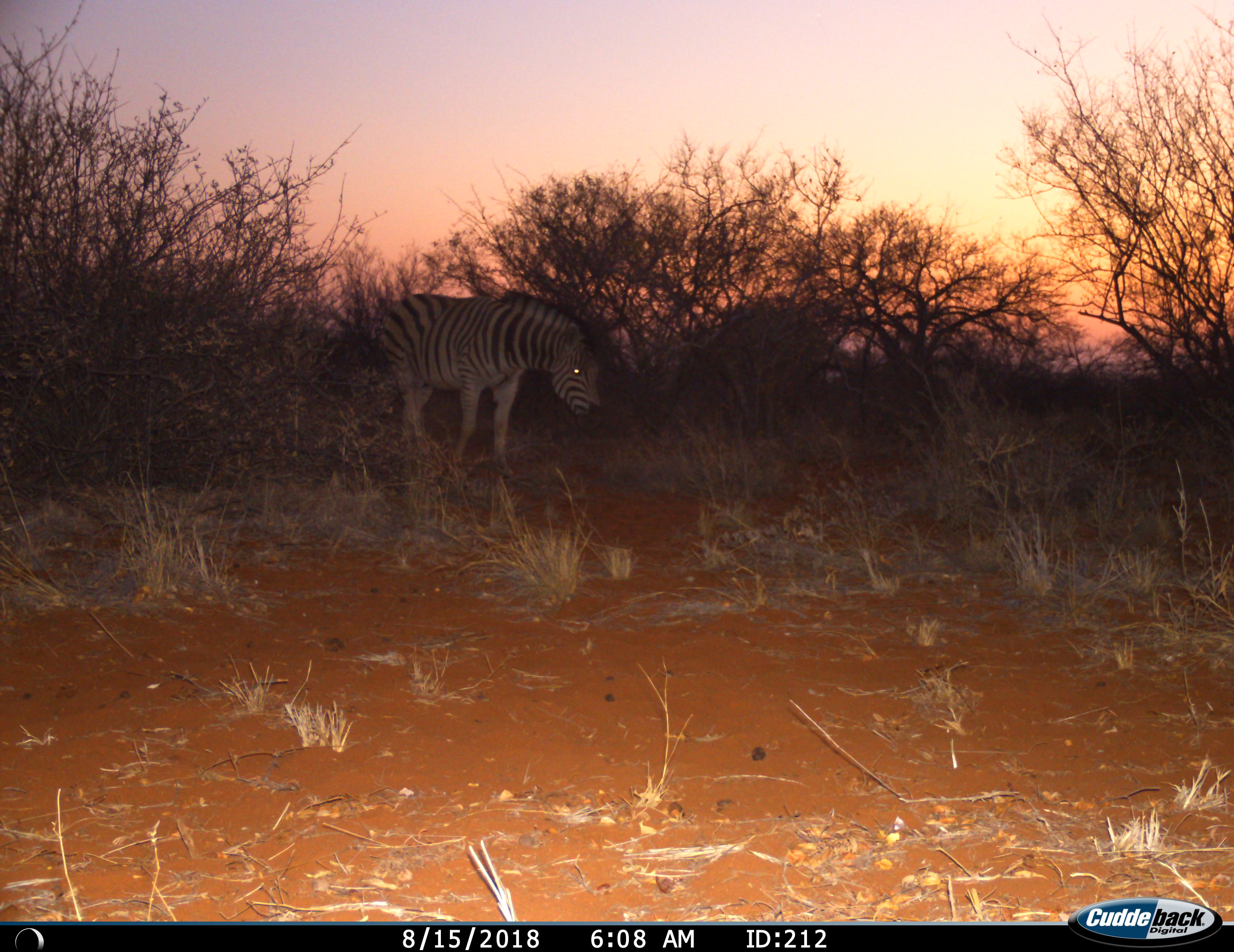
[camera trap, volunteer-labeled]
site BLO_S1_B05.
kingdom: Animalia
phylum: Chordata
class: Mammalia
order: Perissodactyla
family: Equidae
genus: Equus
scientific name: Equus quagga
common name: plains zebra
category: zebraplains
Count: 1.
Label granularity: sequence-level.